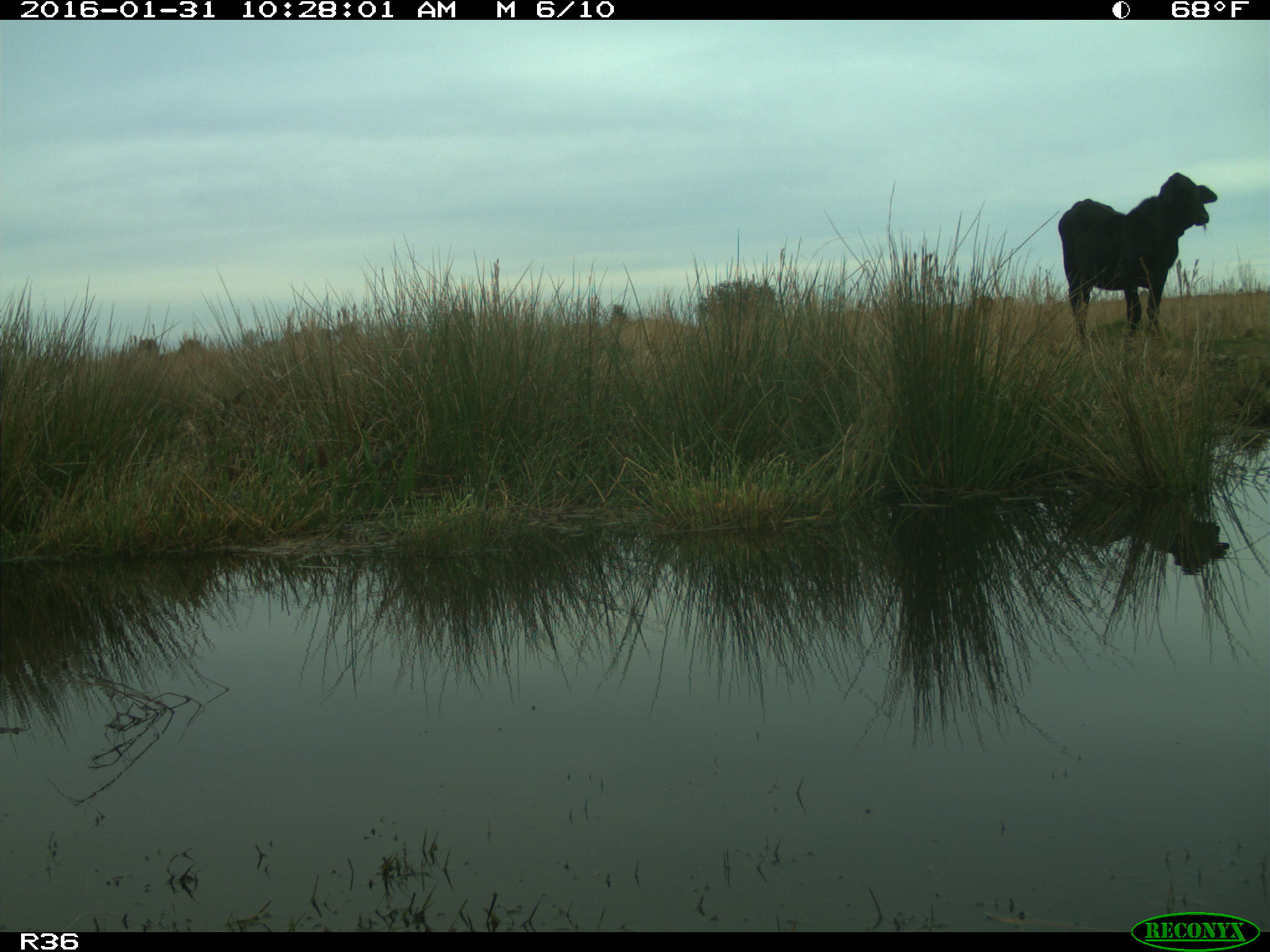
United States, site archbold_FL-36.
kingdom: Animalia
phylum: Chordata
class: Mammalia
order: Artiodactyla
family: Bovidae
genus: Bos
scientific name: Bos taurus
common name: domestic cow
Bos taurus (domestic cow).